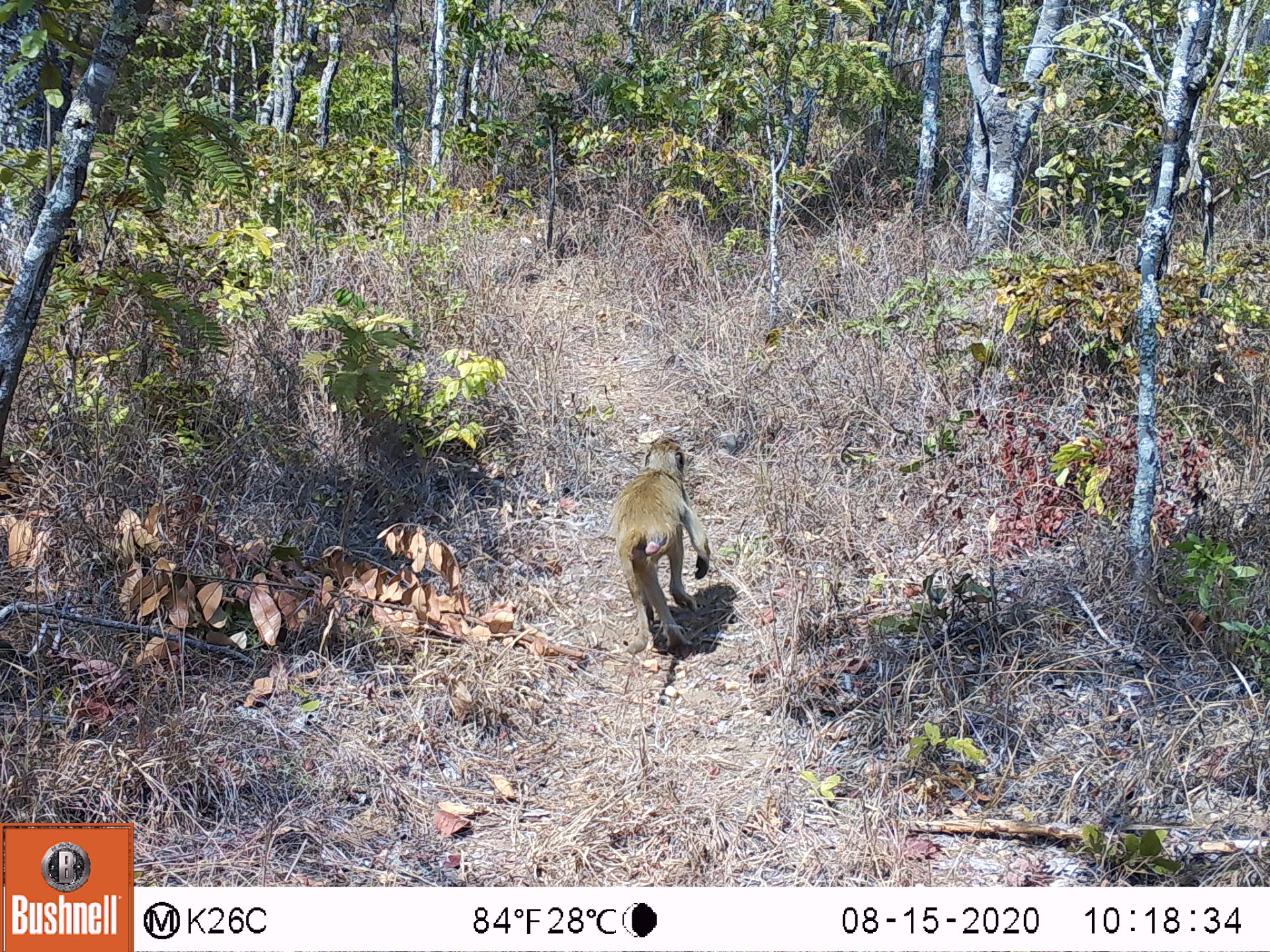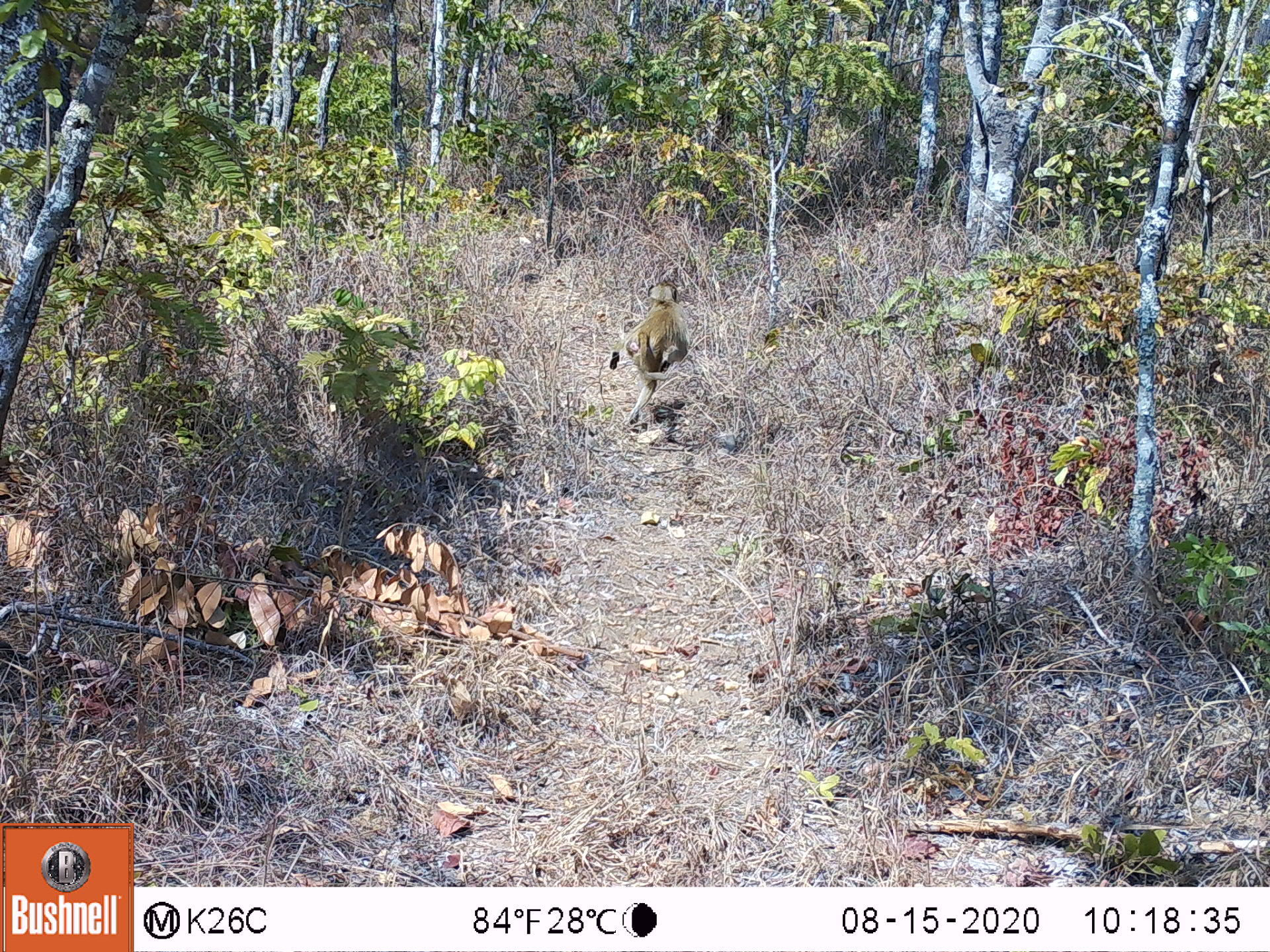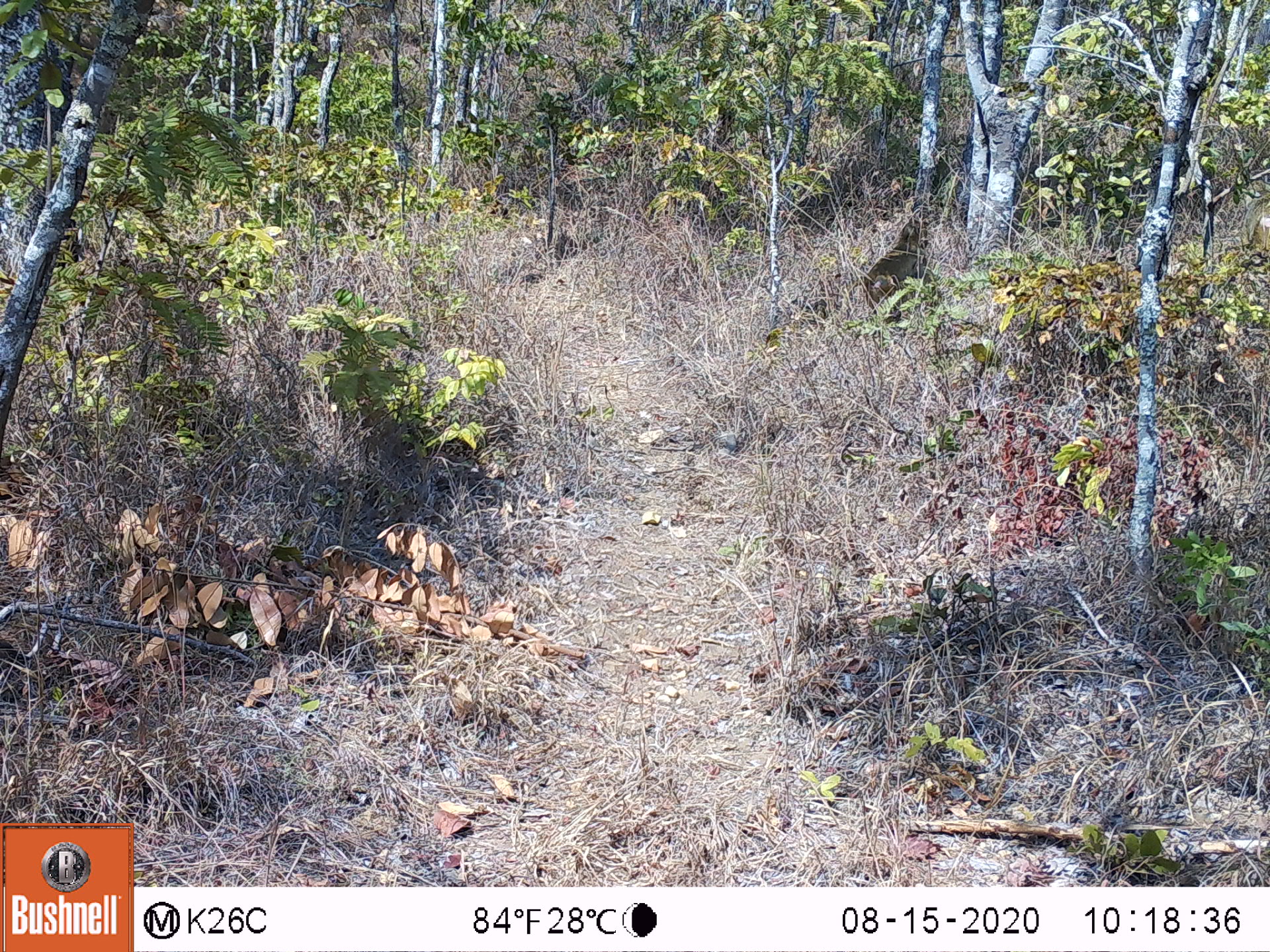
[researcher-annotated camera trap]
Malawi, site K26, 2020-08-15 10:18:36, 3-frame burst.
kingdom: Animalia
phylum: Chordata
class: Mammalia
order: Primates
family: Cercopithecidae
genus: Papio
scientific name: Papio cynocephalus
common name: yellow baboon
Yellow baboon (Papio cynocephalus), count 1.